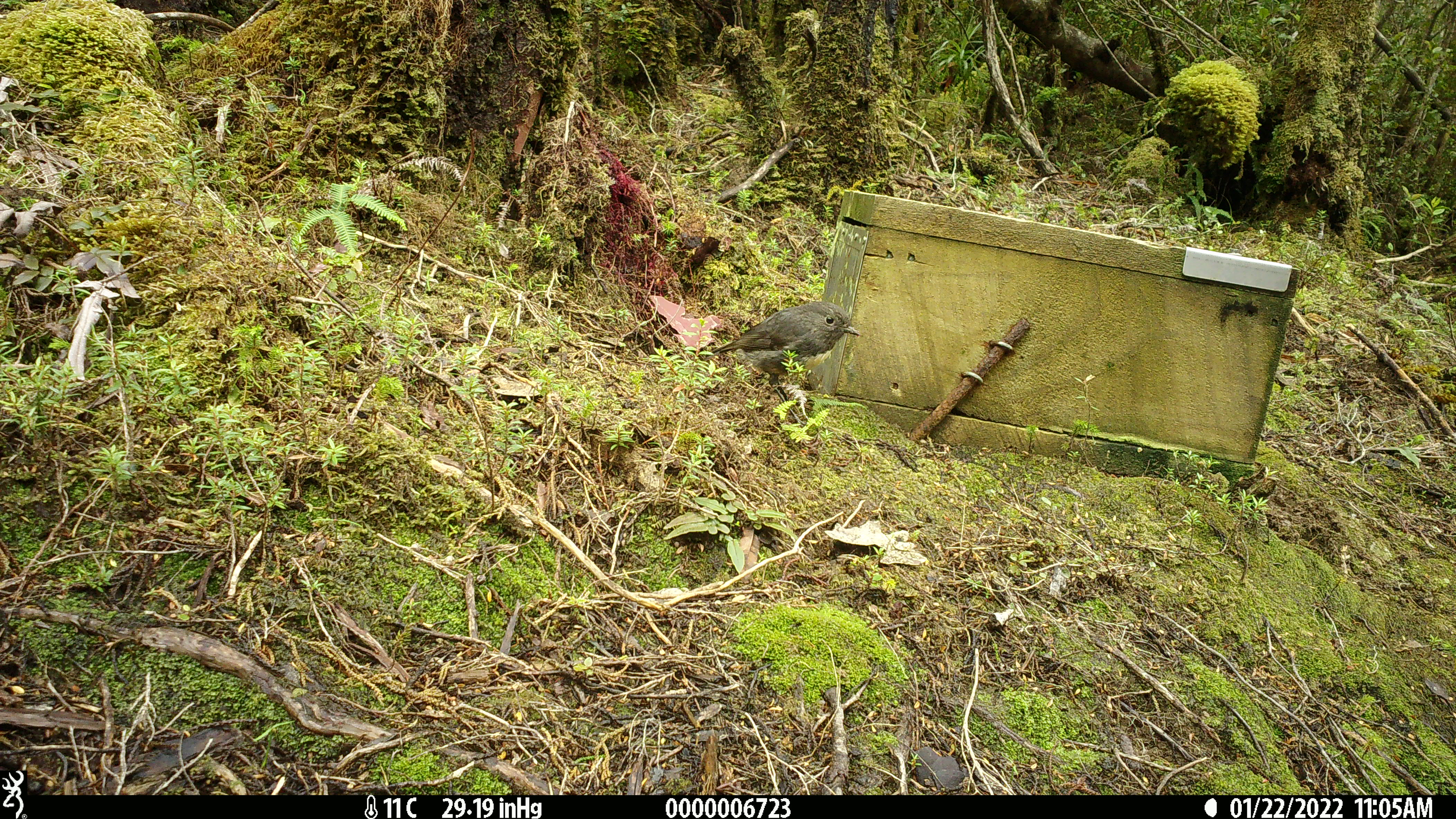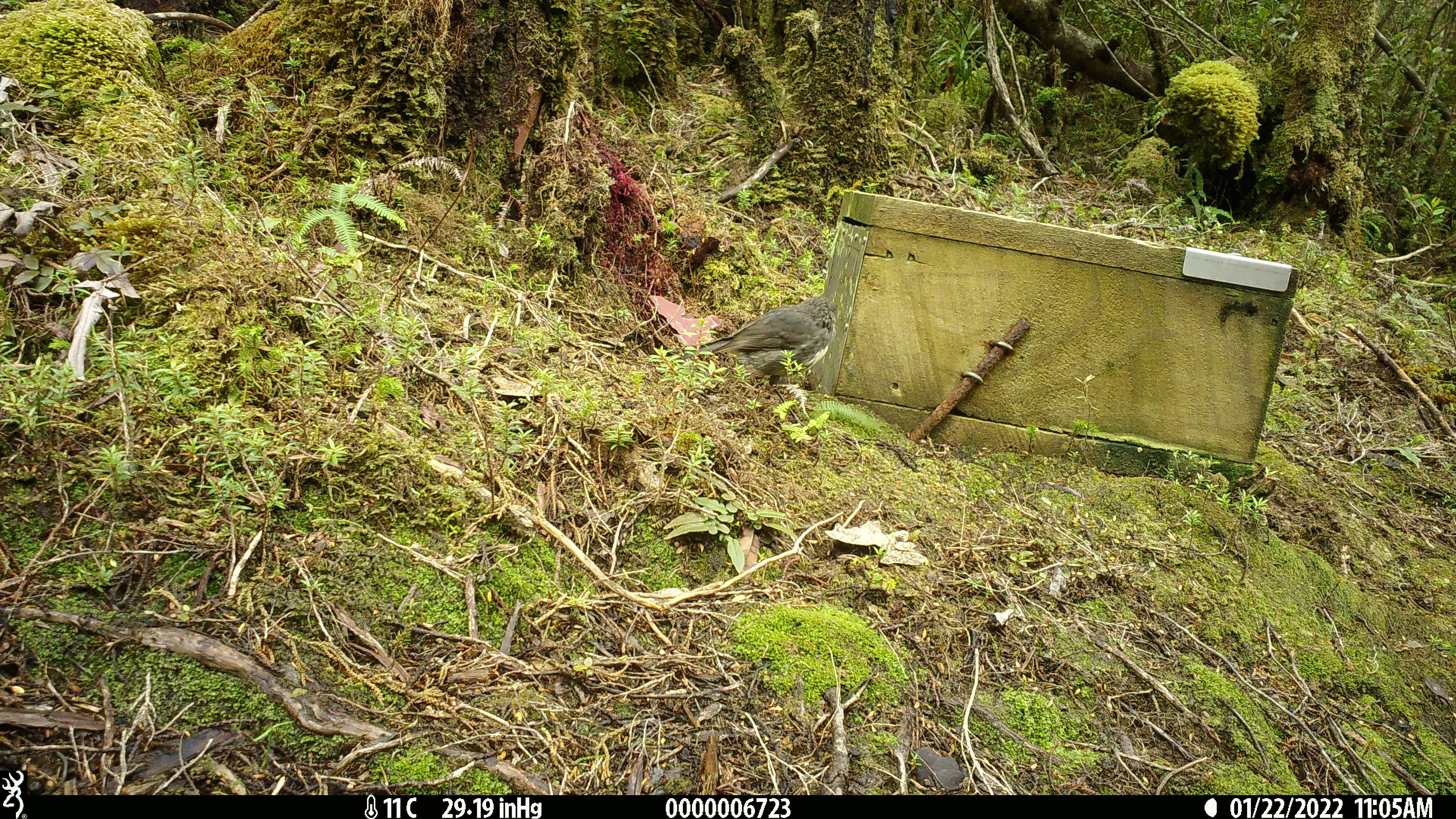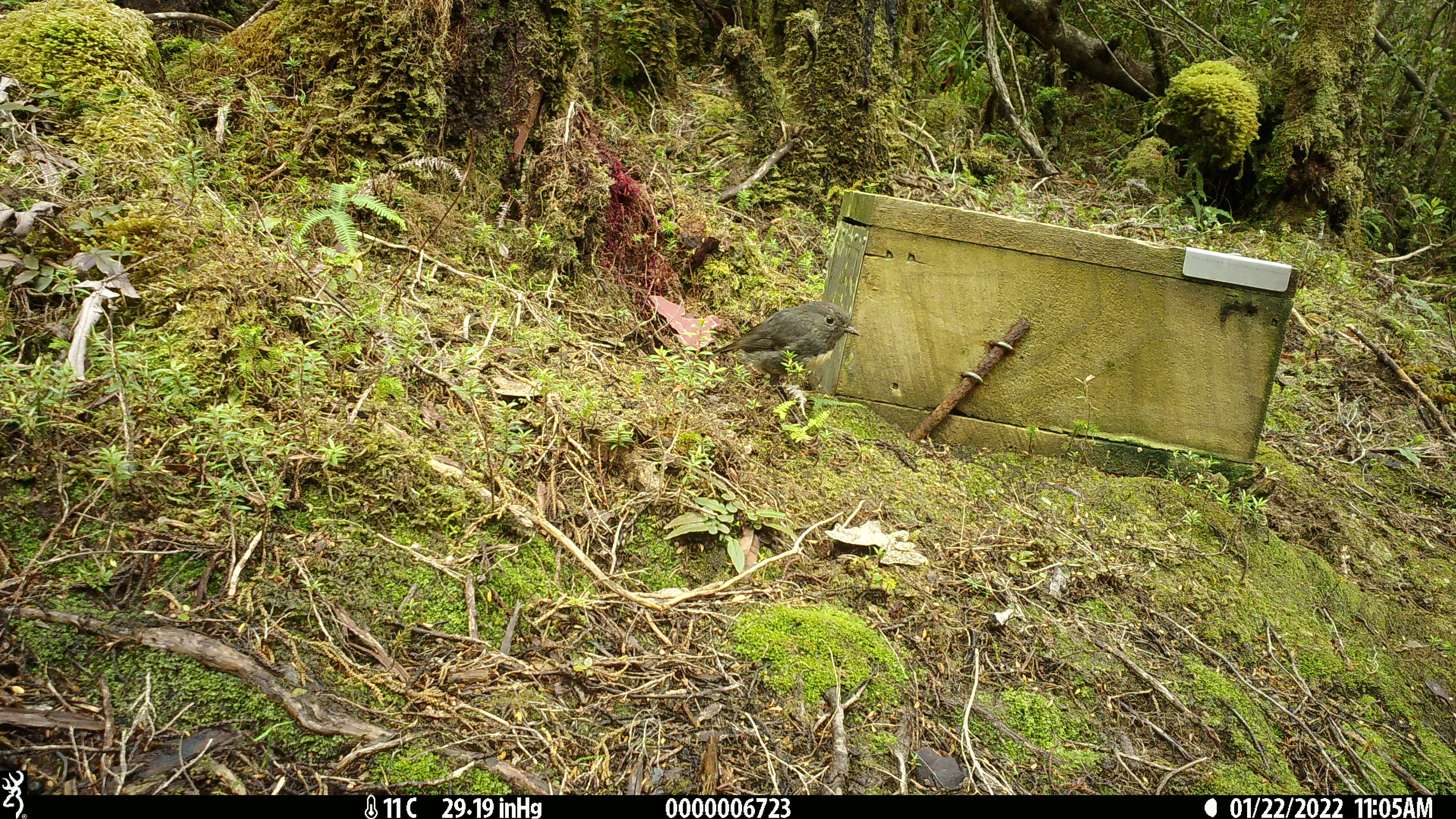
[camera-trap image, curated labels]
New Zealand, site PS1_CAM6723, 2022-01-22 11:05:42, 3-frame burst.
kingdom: Animalia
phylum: Chordata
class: Aves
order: Passeriformes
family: Petroicidae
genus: Petroica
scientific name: Petroica australis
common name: new zealand robin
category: robin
Robin (new zealand robin) (Petroica australis).